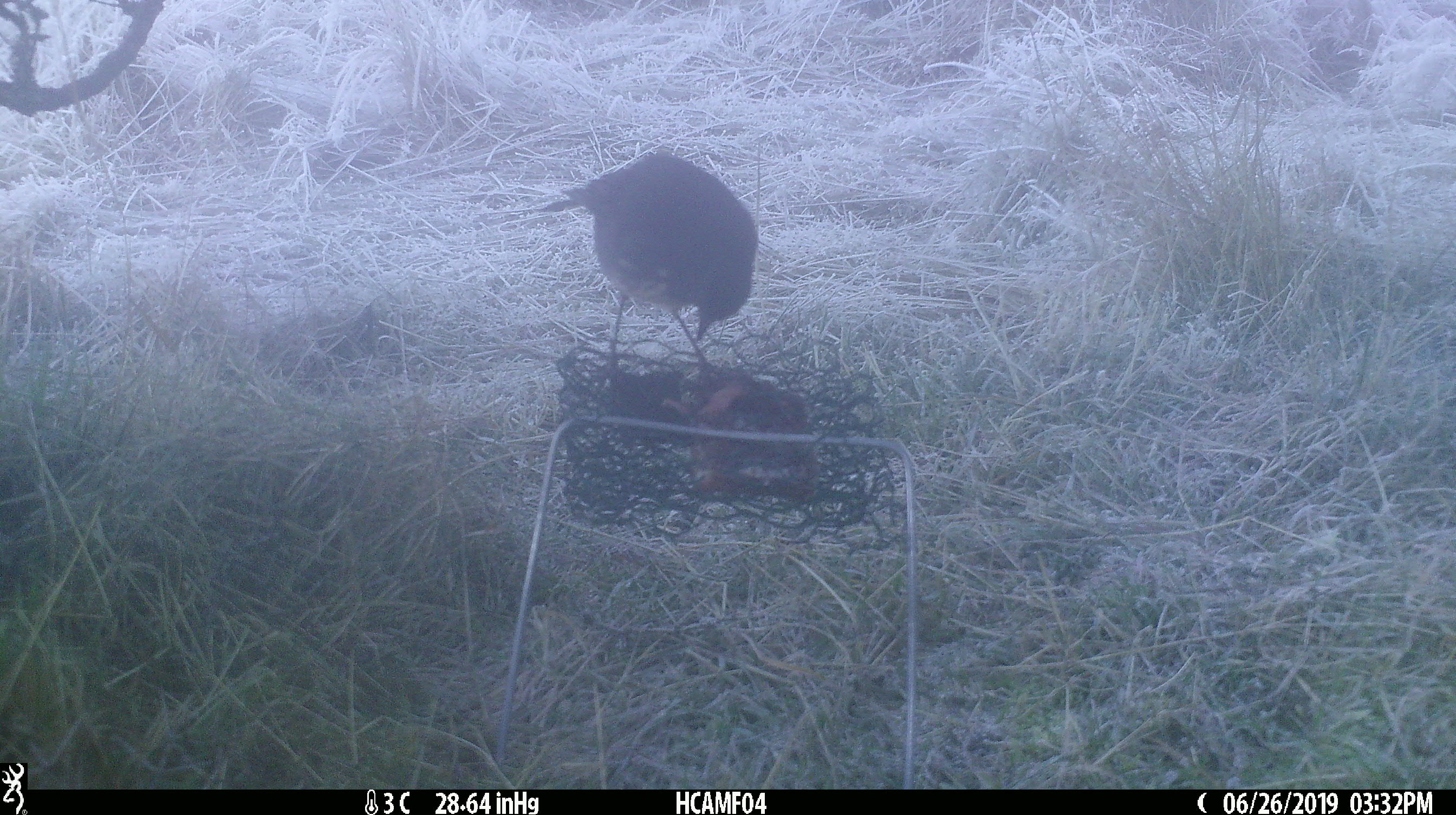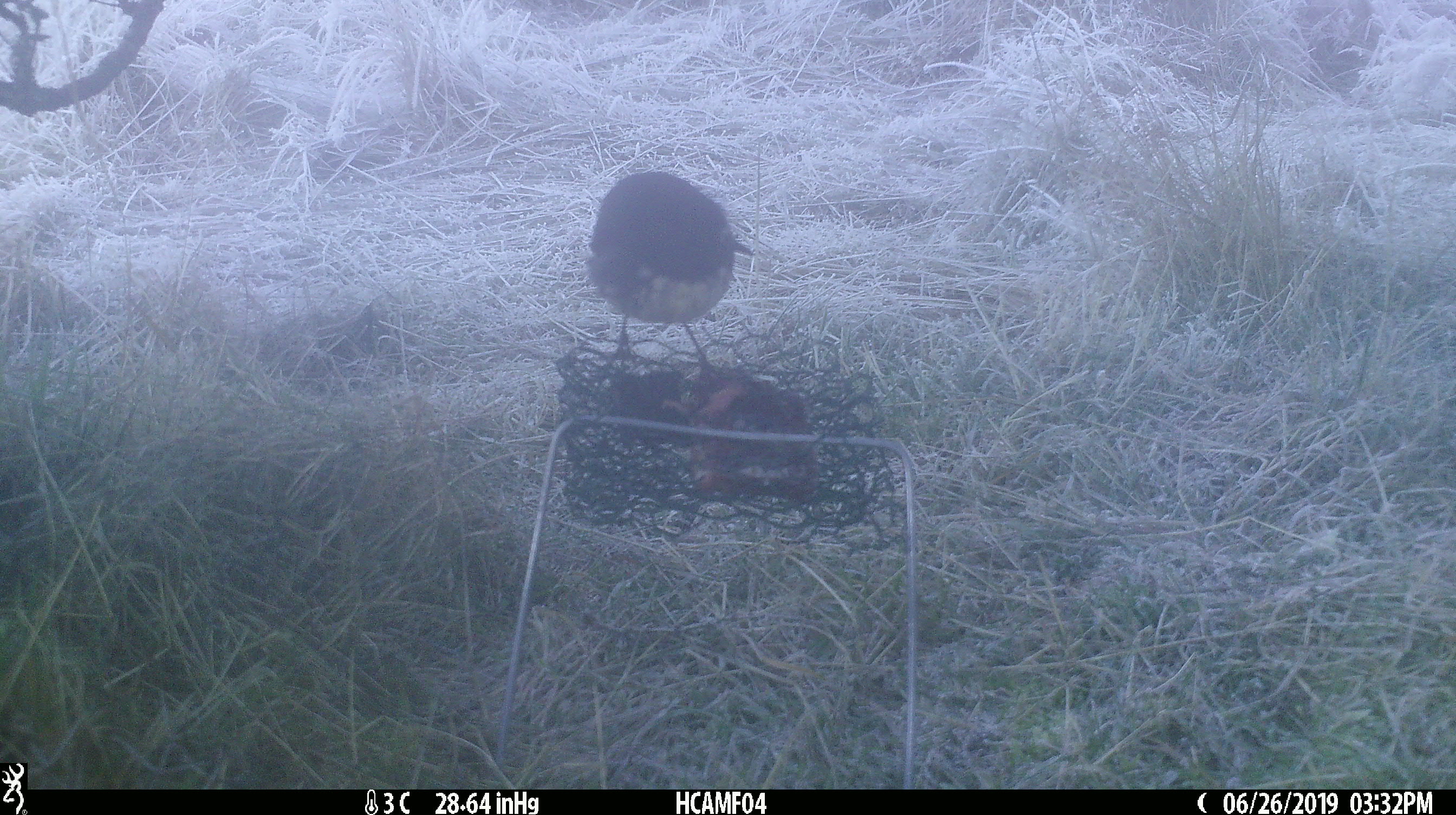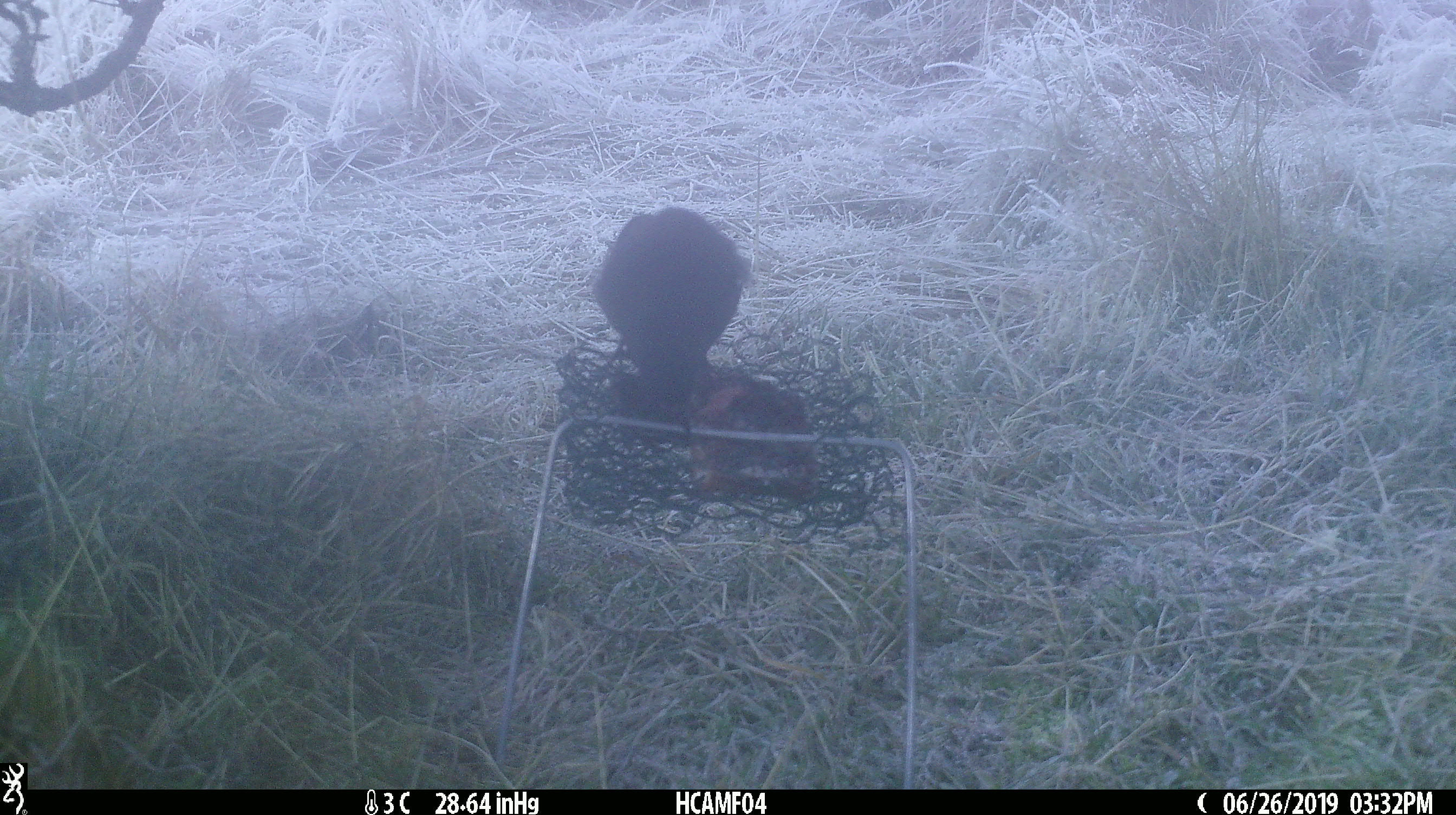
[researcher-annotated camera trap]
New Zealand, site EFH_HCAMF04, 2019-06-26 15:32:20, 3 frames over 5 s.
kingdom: Animalia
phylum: Chordata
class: Aves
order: Passeriformes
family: Petroicidae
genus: Petroica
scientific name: Petroica australis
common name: new zealand robin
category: robin